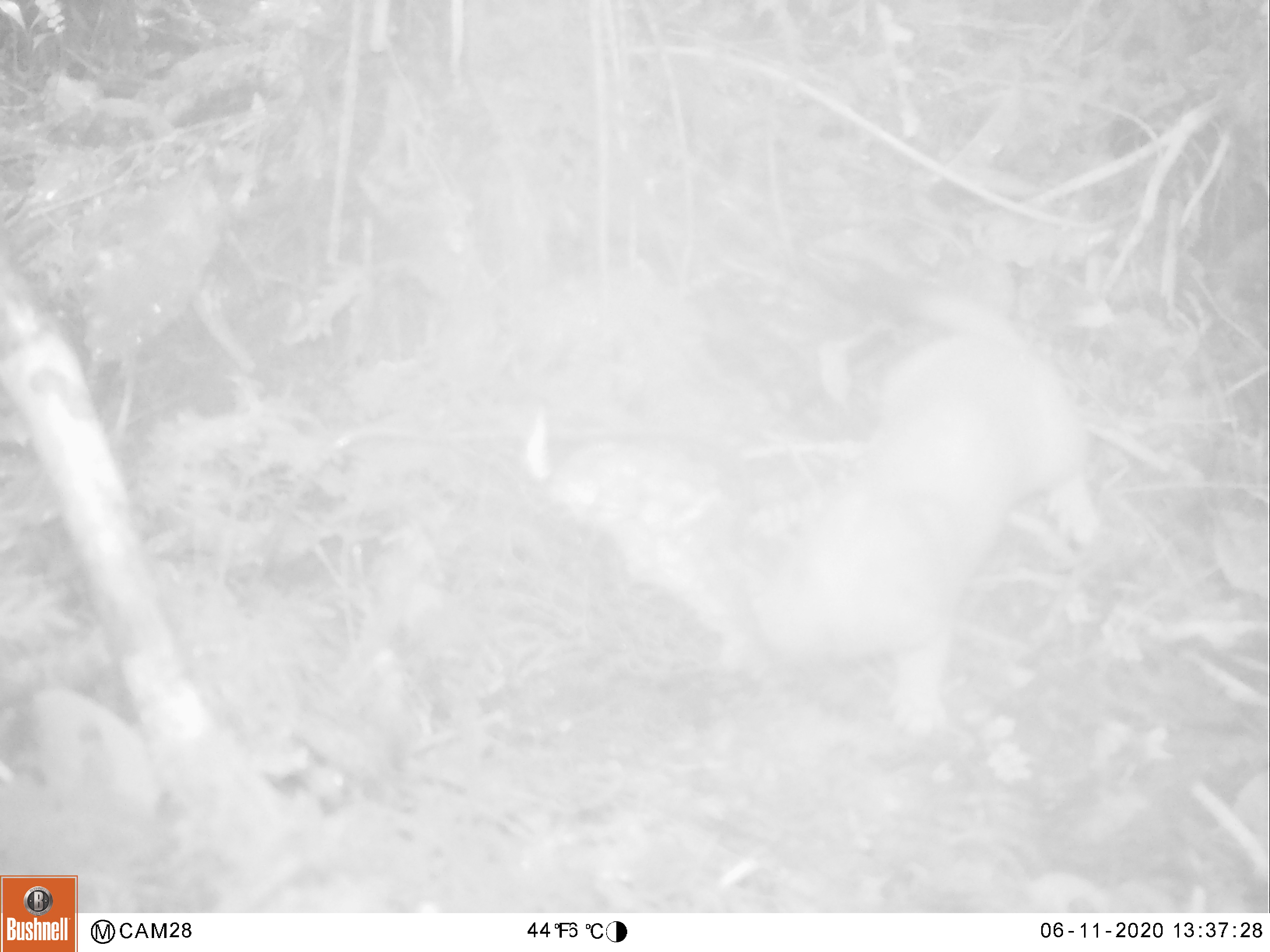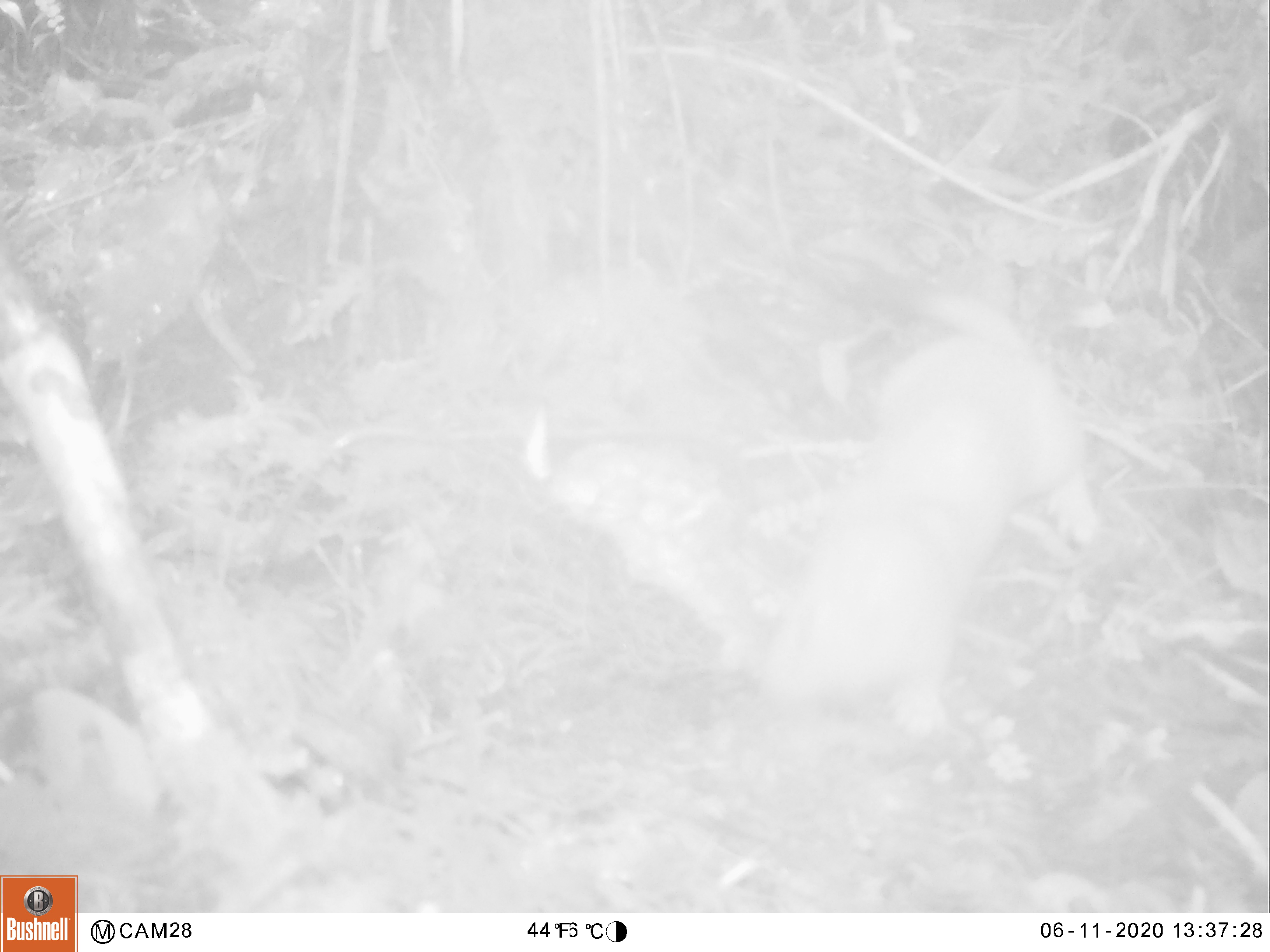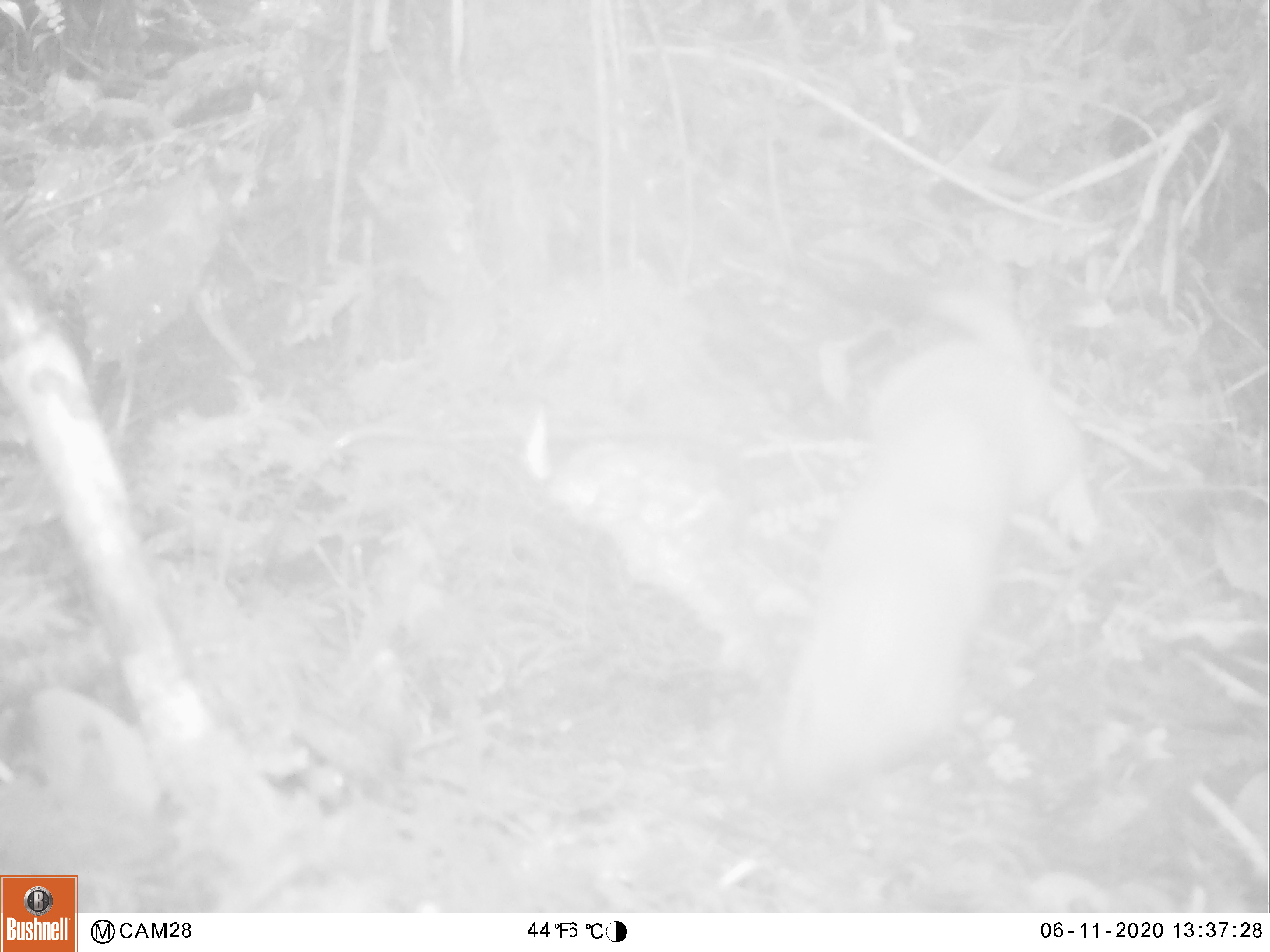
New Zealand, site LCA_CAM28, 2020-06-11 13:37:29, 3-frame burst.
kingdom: Animalia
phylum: Chordata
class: Mammalia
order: Carnivora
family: Mustelidae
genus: Mustela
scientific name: Mustela erminea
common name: stoat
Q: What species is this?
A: Stoat (Mustela erminea).